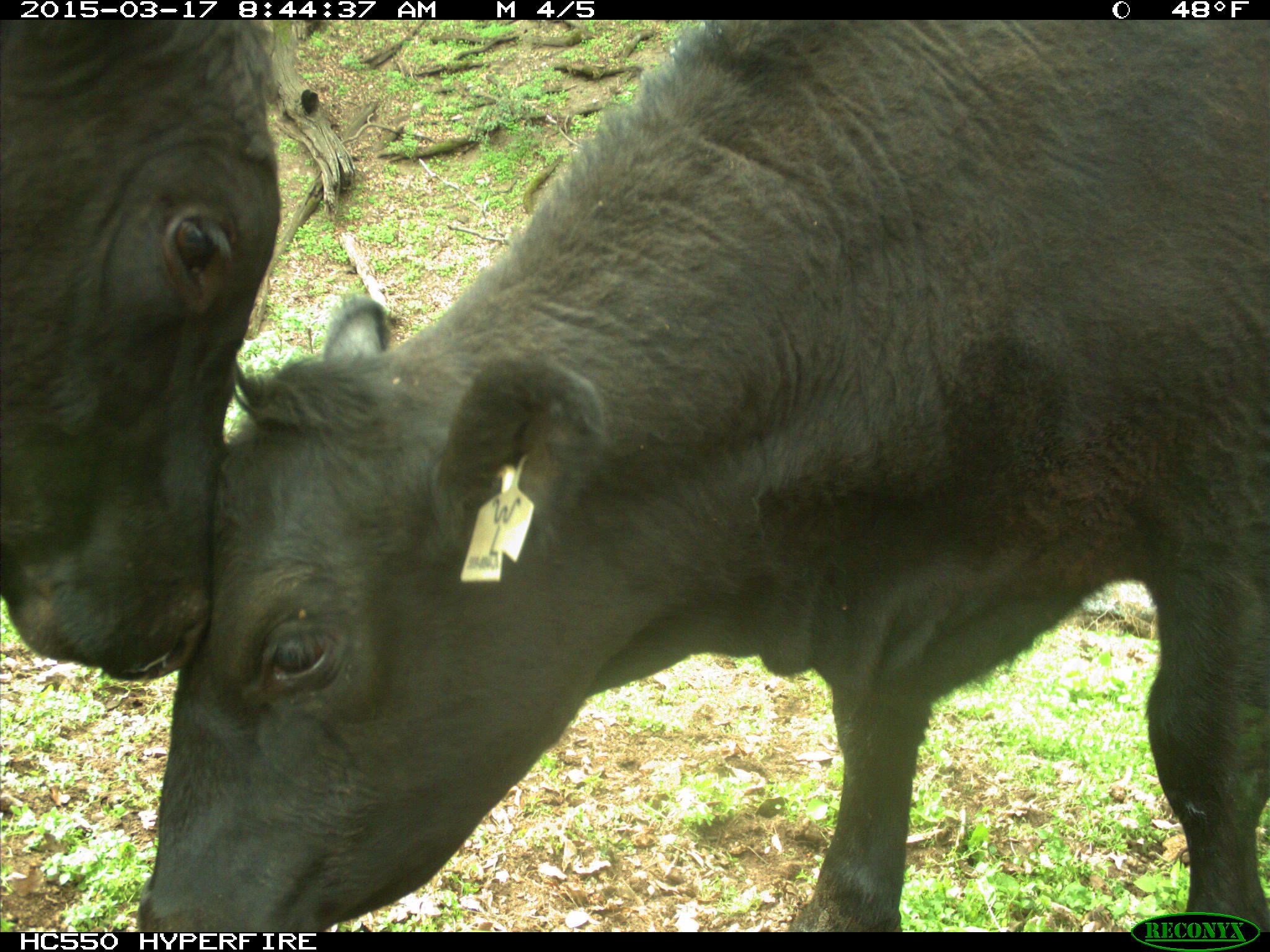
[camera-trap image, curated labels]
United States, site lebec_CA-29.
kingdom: Animalia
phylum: Chordata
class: Mammalia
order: Artiodactyla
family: Bovidae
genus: Bos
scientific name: Bos taurus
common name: domestic cow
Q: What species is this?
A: Bos taurus (domestic cow).